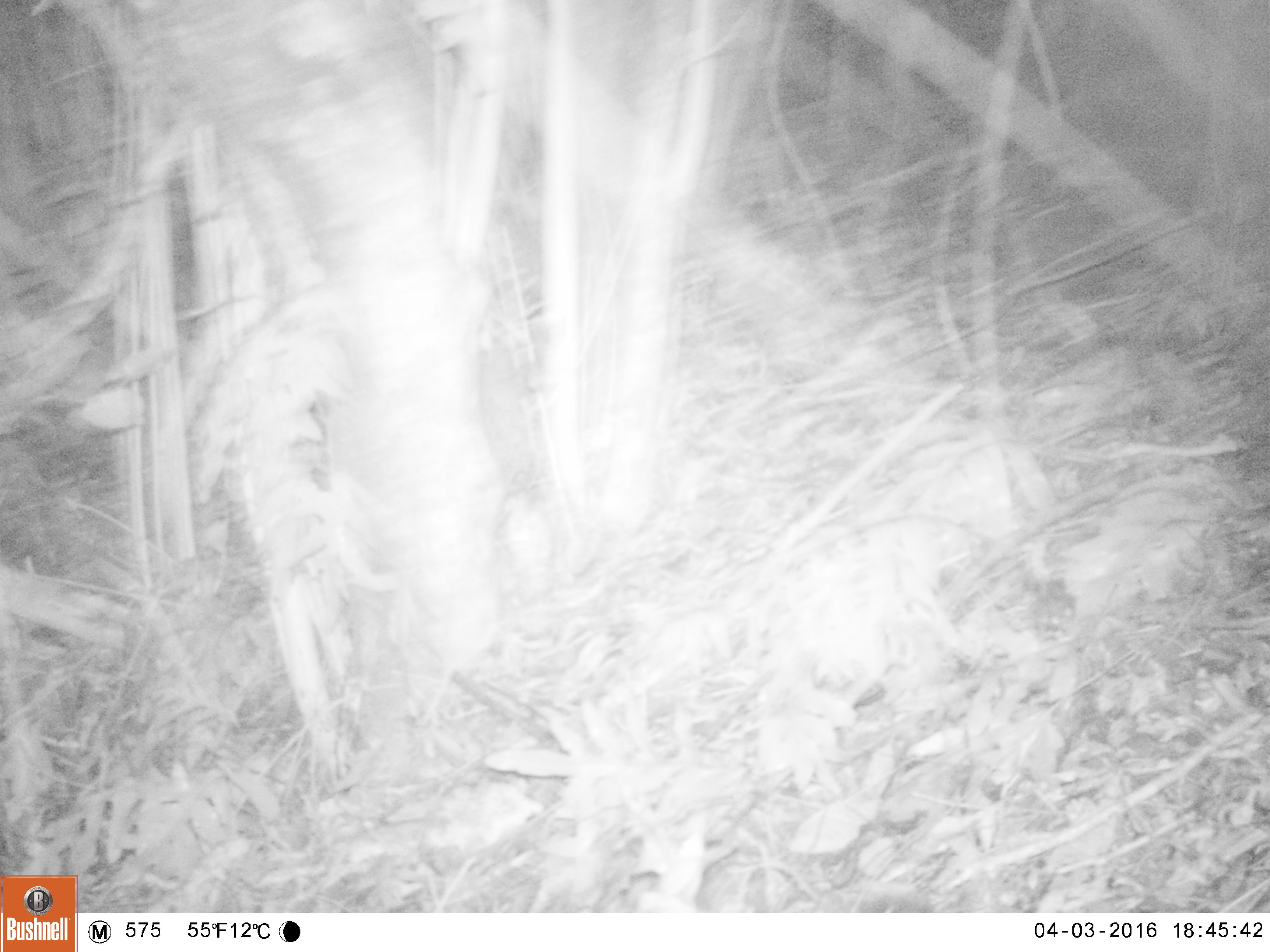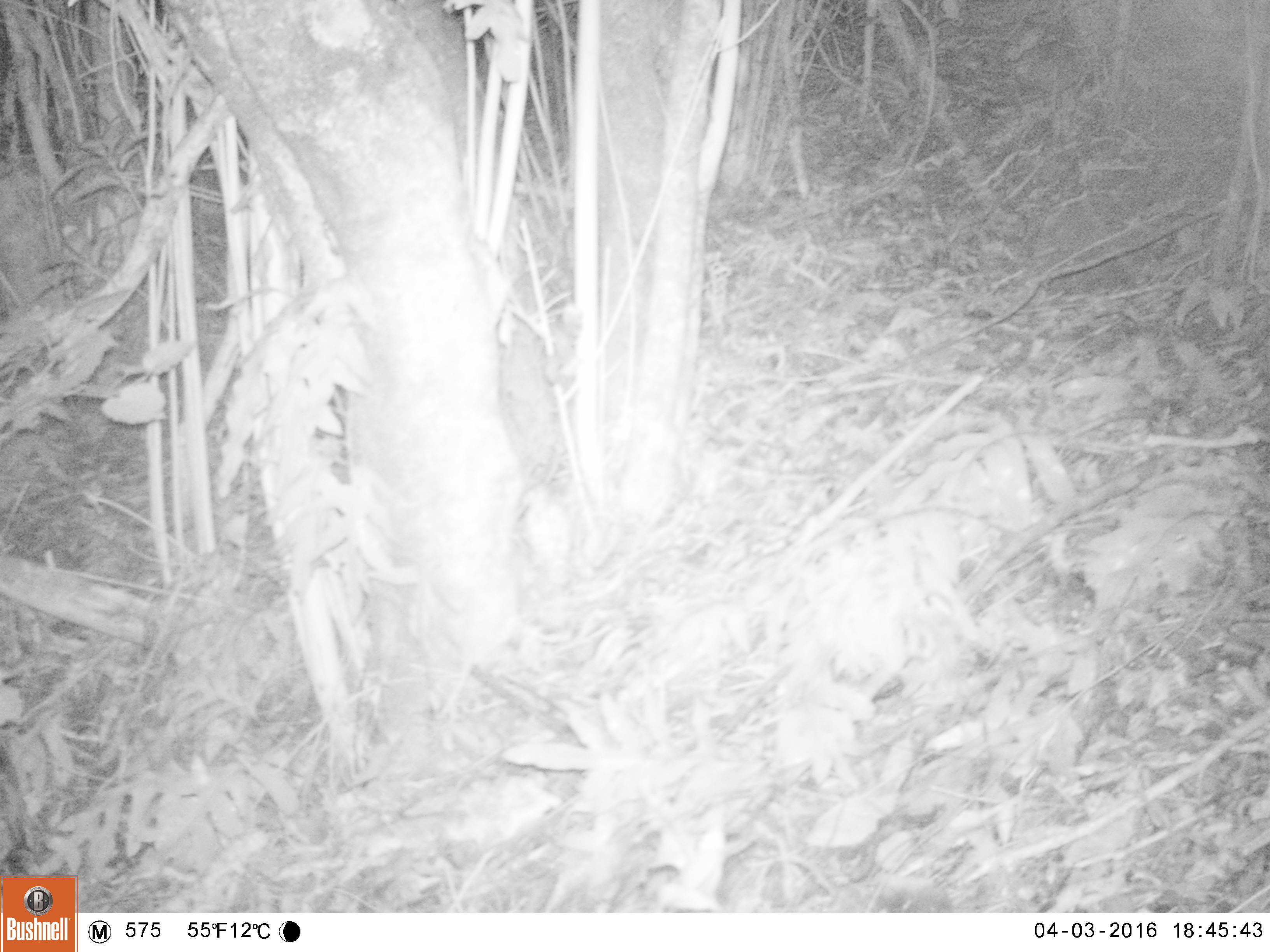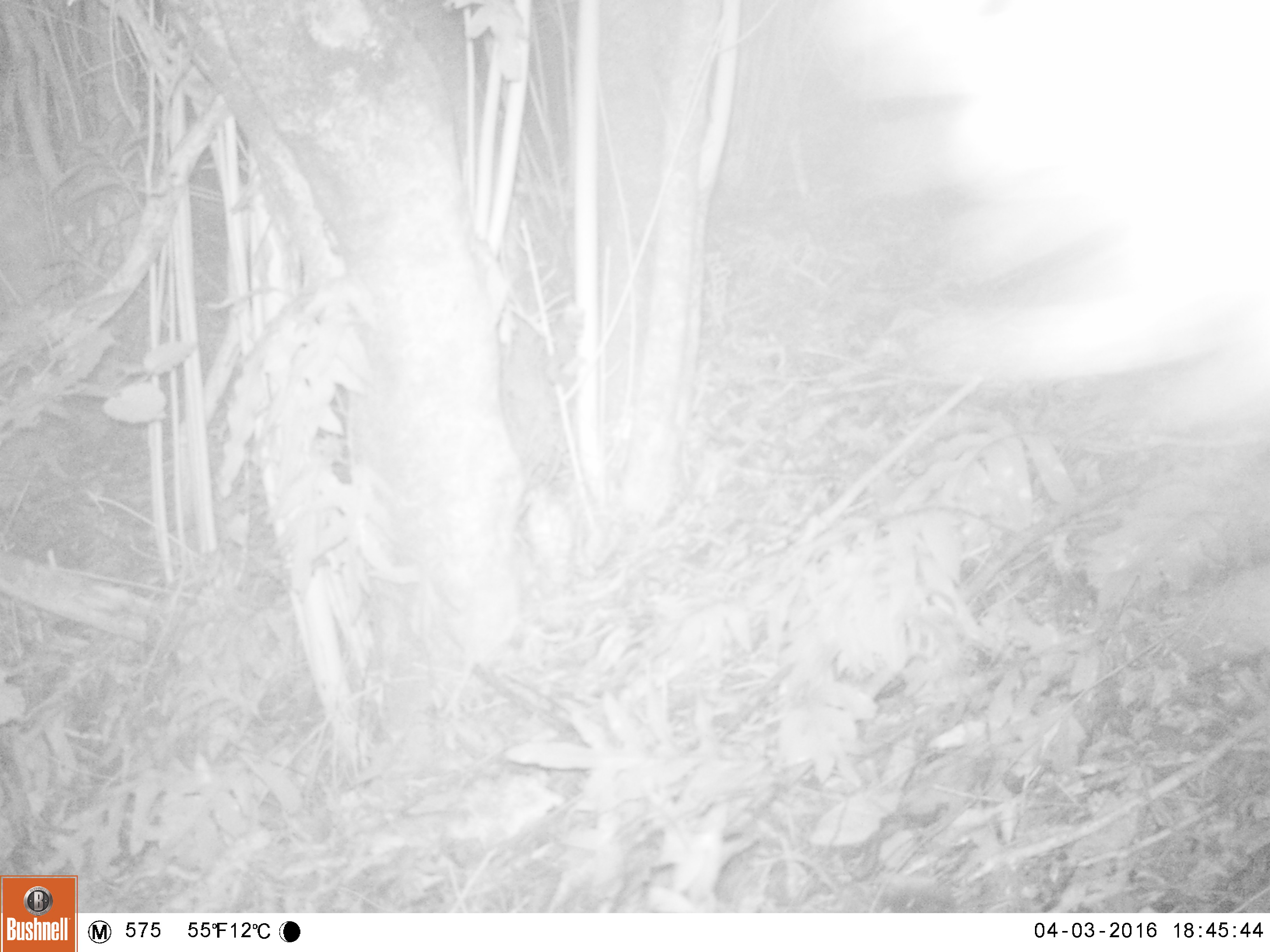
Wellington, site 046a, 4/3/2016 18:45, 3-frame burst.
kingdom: Animalia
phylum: Chordata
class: Aves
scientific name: Aves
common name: bird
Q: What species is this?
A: Bird (Aves).